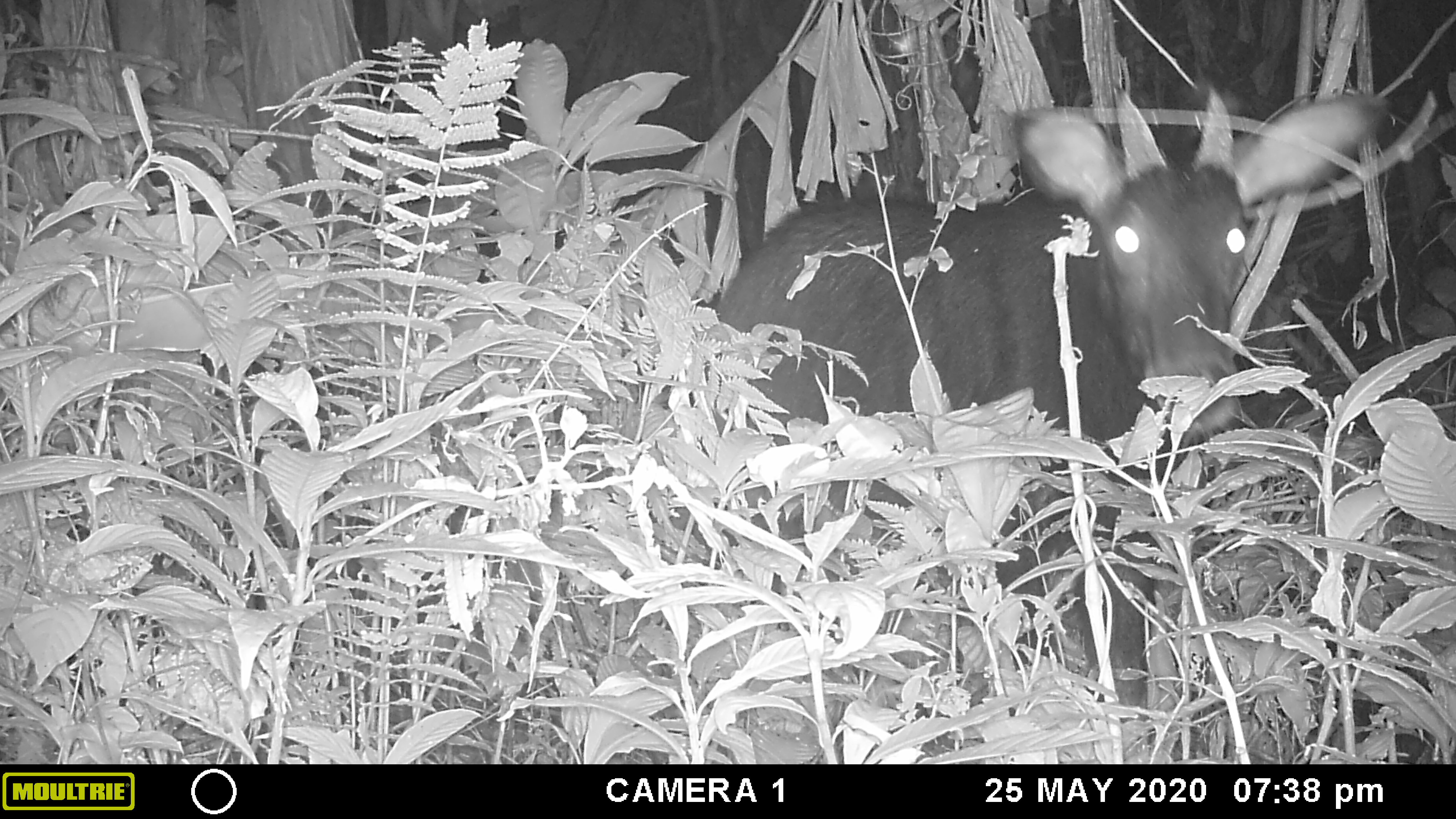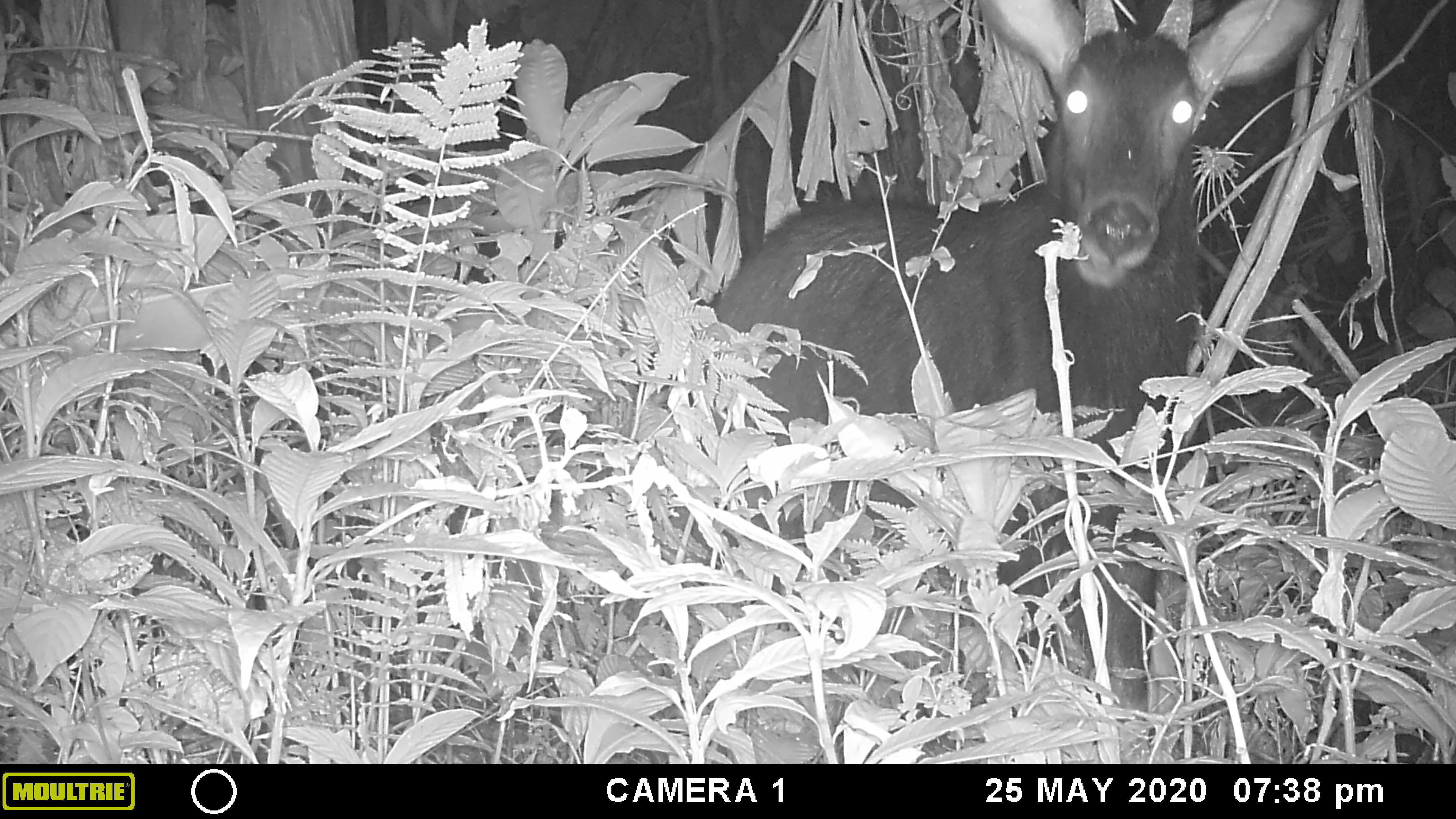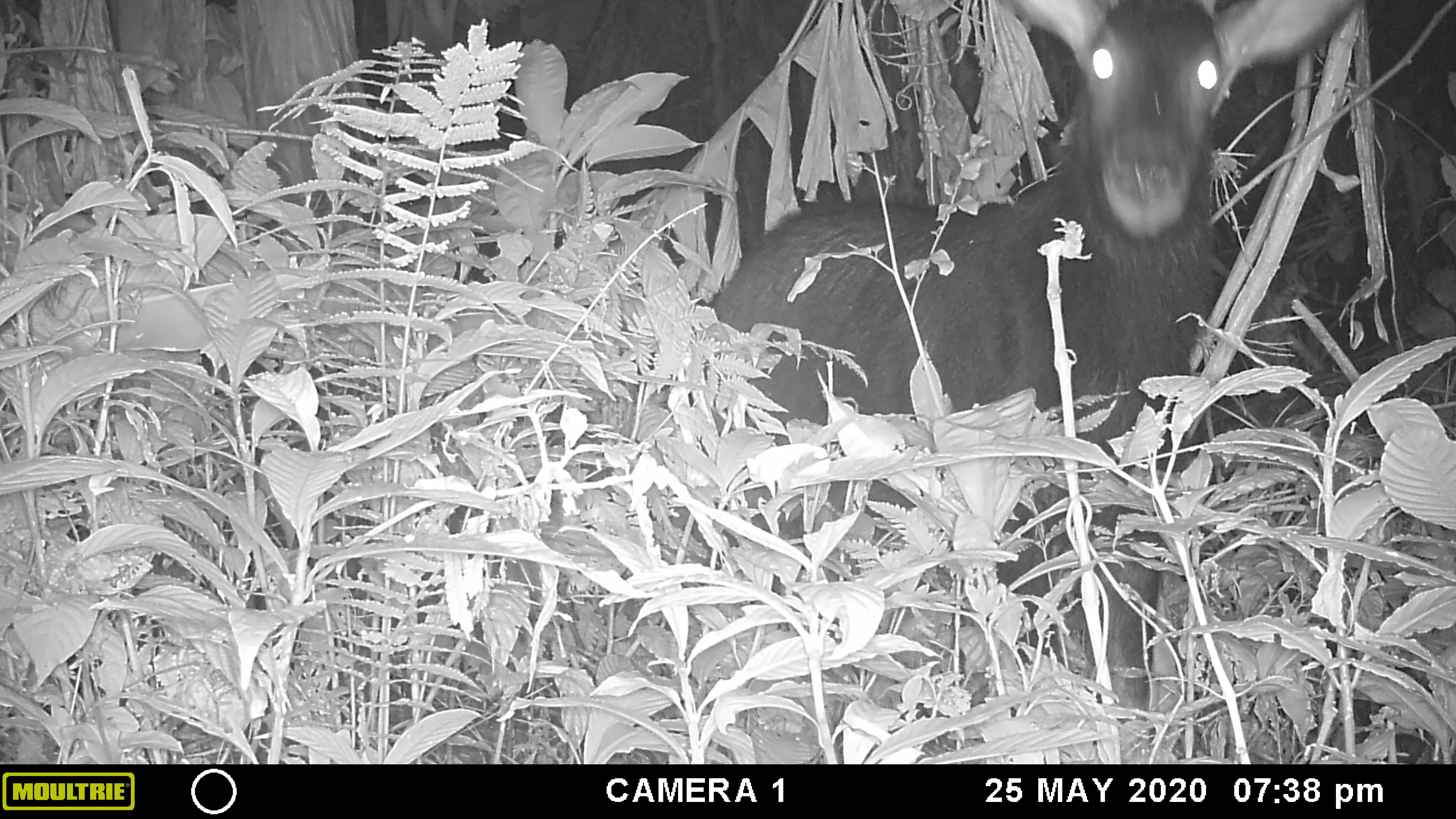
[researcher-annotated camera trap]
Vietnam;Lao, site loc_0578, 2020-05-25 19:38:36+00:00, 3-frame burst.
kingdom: Animalia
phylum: Chordata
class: Mammalia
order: Artiodactyla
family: Bovidae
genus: Capricornis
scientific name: Capricornis sumatraensis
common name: chinese serow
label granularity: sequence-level